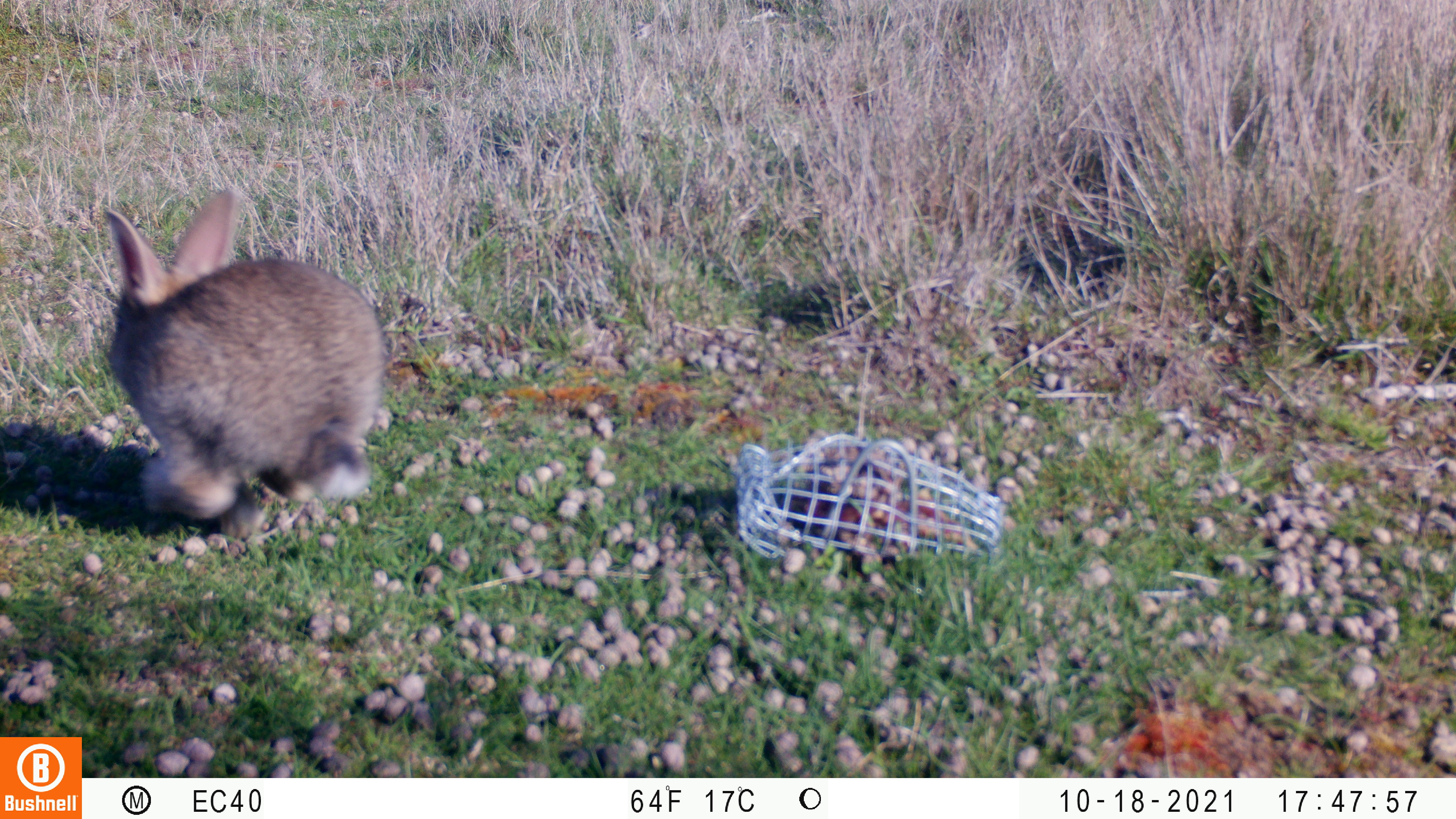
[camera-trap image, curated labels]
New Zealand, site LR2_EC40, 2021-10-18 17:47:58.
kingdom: Animalia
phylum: Chordata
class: Mammalia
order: Lagomorpha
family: Leporidae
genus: Oryctolagus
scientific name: Oryctolagus cuniculus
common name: european rabbit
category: rabbit